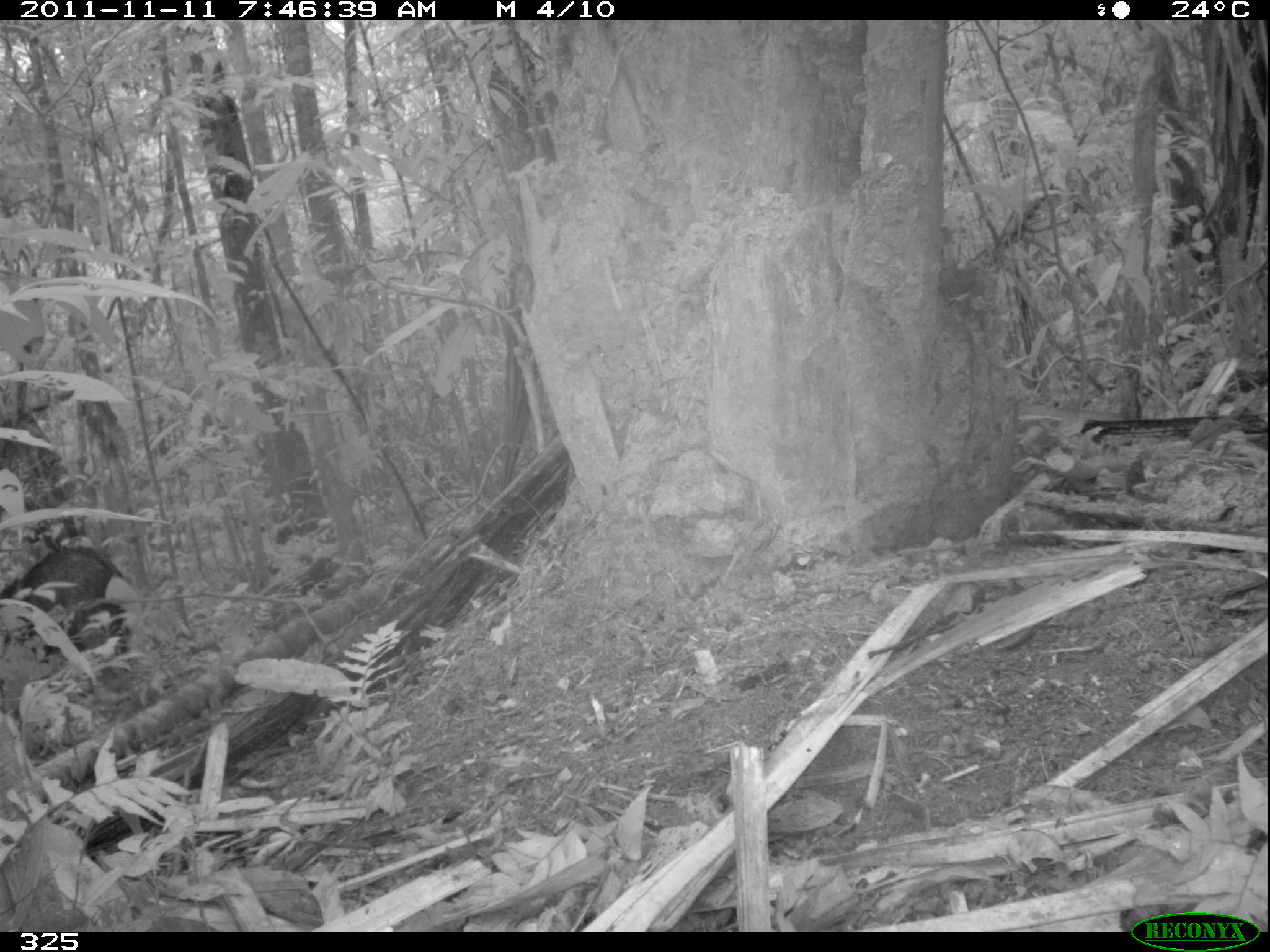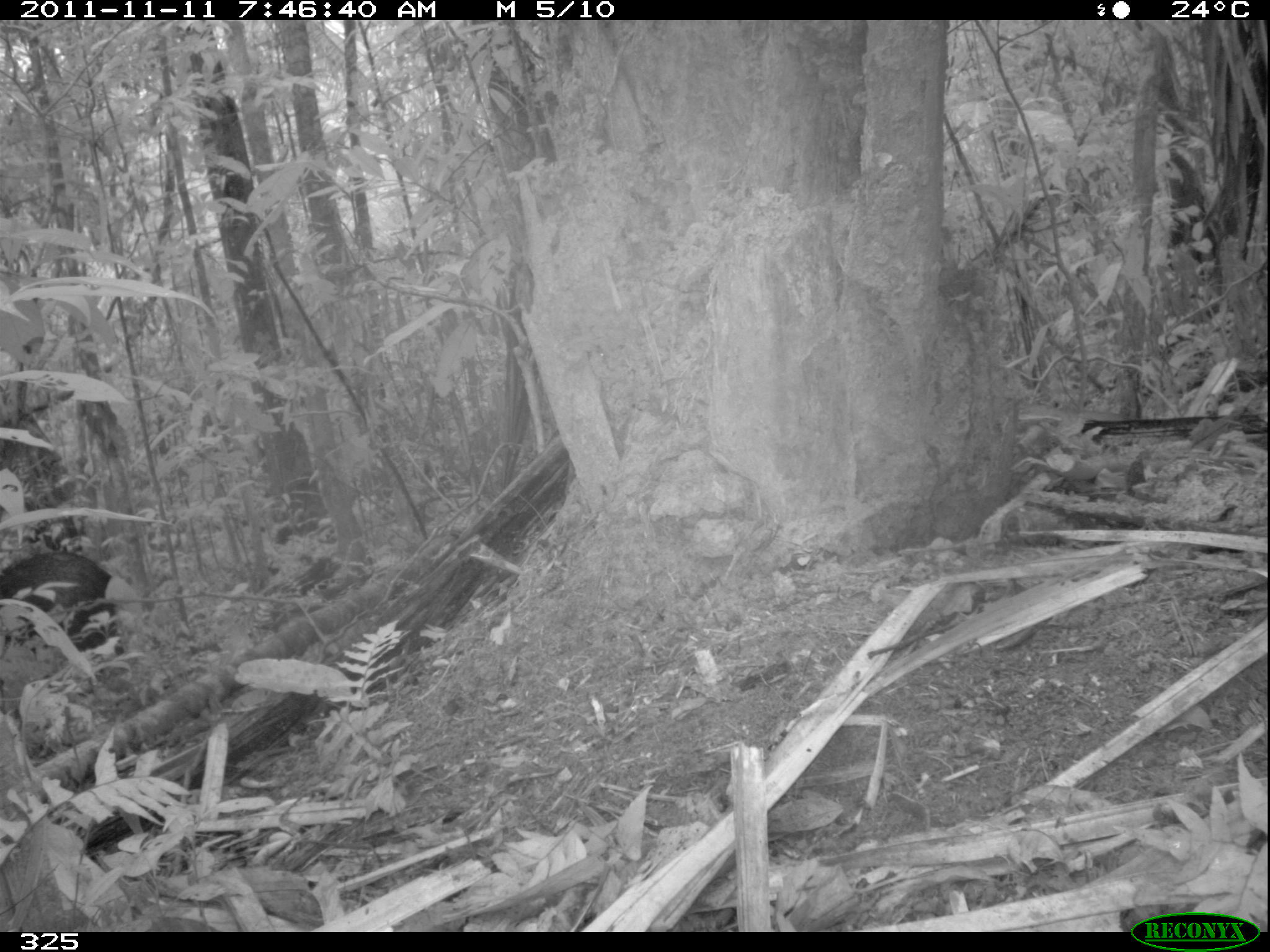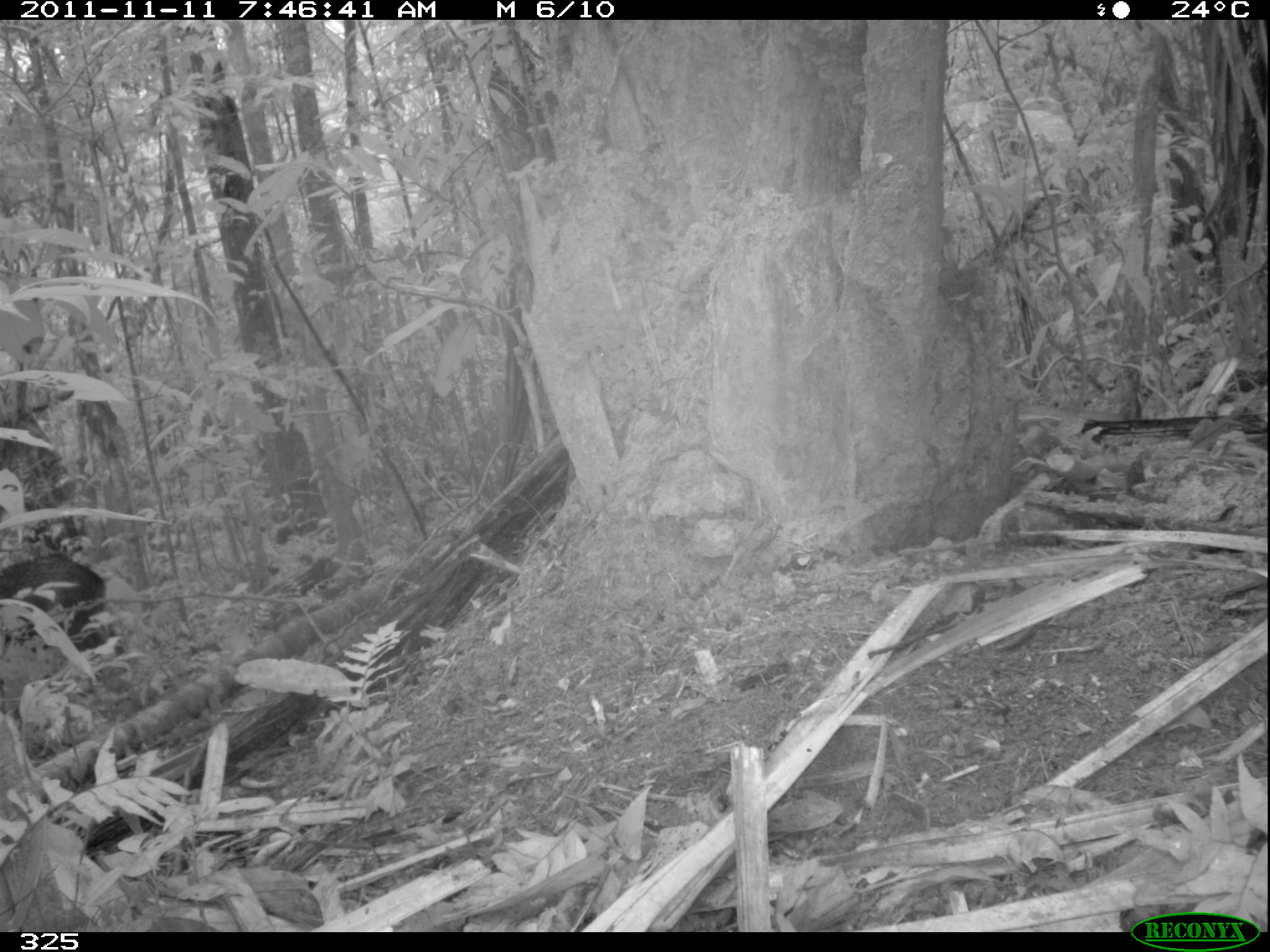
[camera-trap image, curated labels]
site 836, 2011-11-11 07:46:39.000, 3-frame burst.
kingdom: Animalia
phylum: Chordata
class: Mammalia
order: Artiodactyla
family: Tayassuidae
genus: Pecari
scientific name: Pecari tajacu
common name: collared peccary